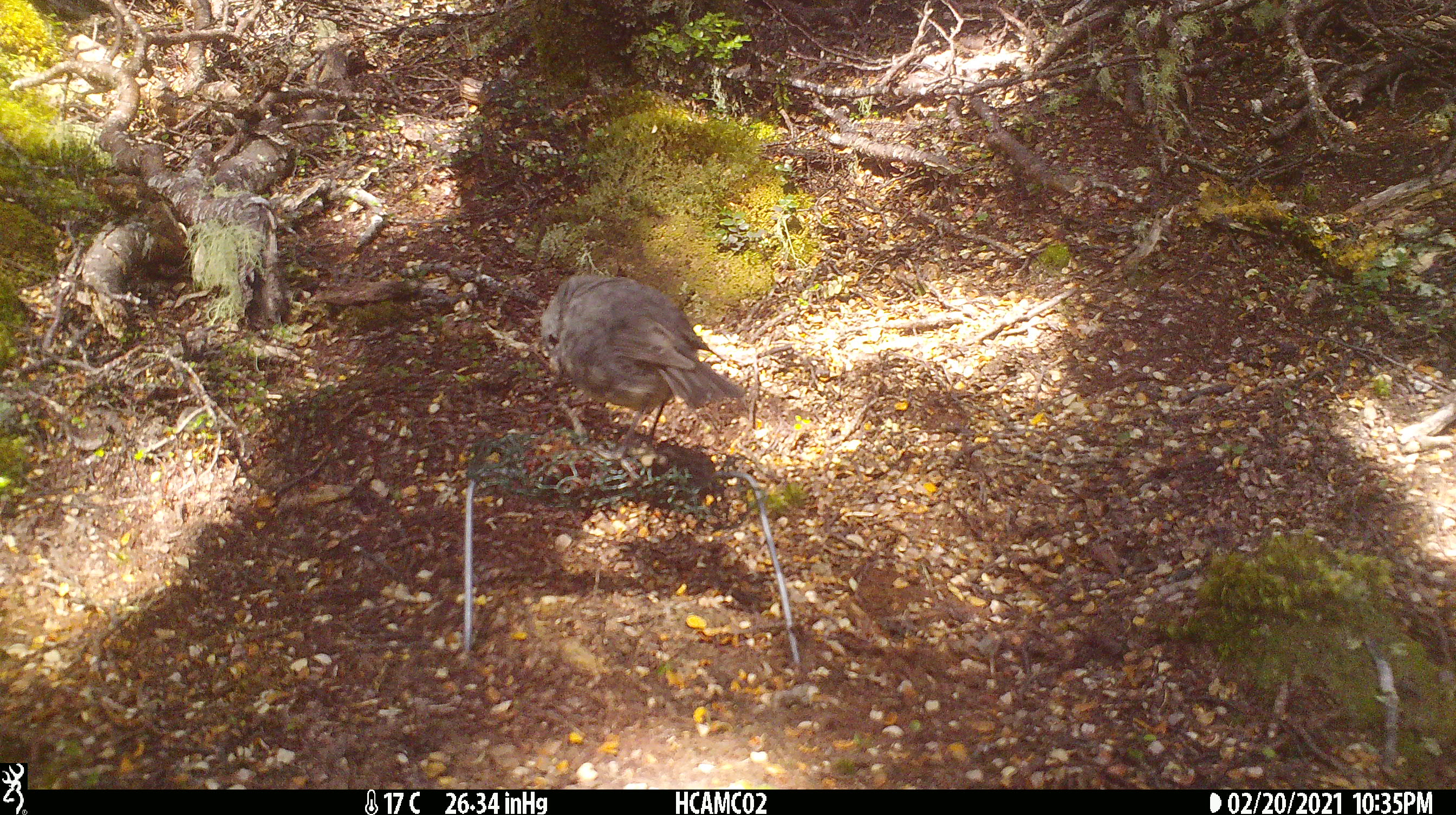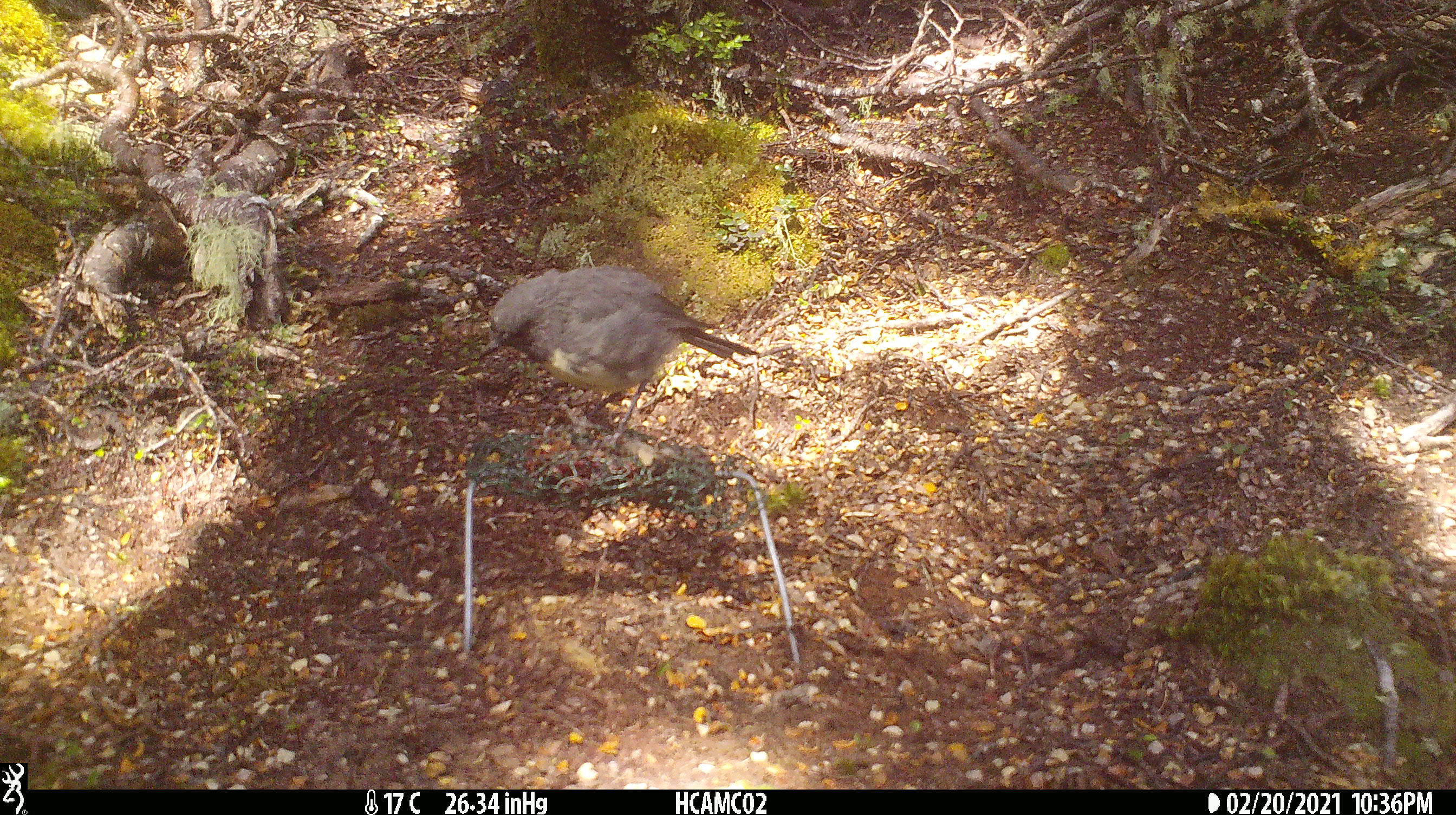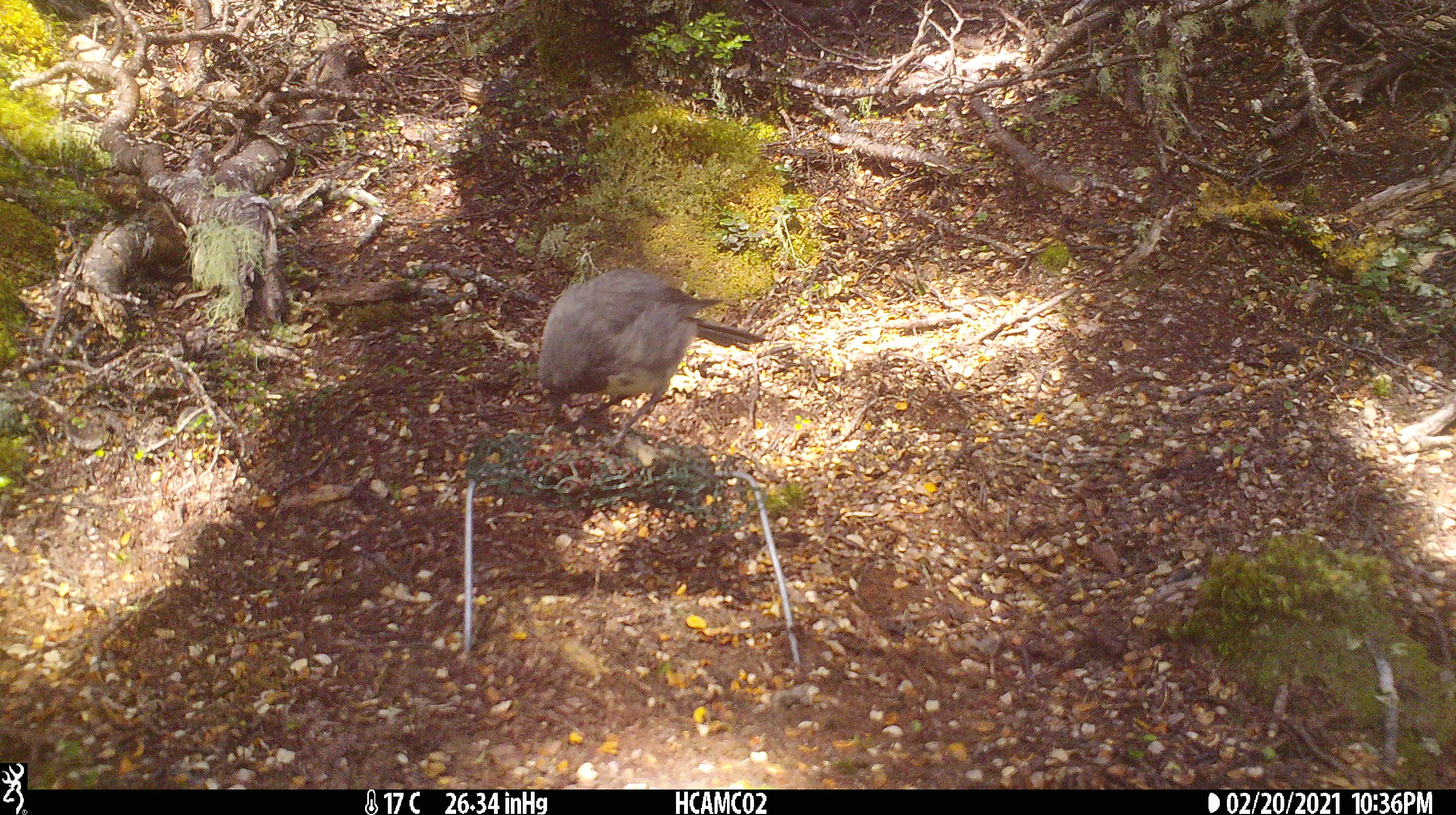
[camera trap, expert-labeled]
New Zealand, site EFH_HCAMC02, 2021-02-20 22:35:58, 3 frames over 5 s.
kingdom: Animalia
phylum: Chordata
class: Aves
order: Passeriformes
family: Petroicidae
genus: Petroica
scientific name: Petroica australis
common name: new zealand robin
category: robin